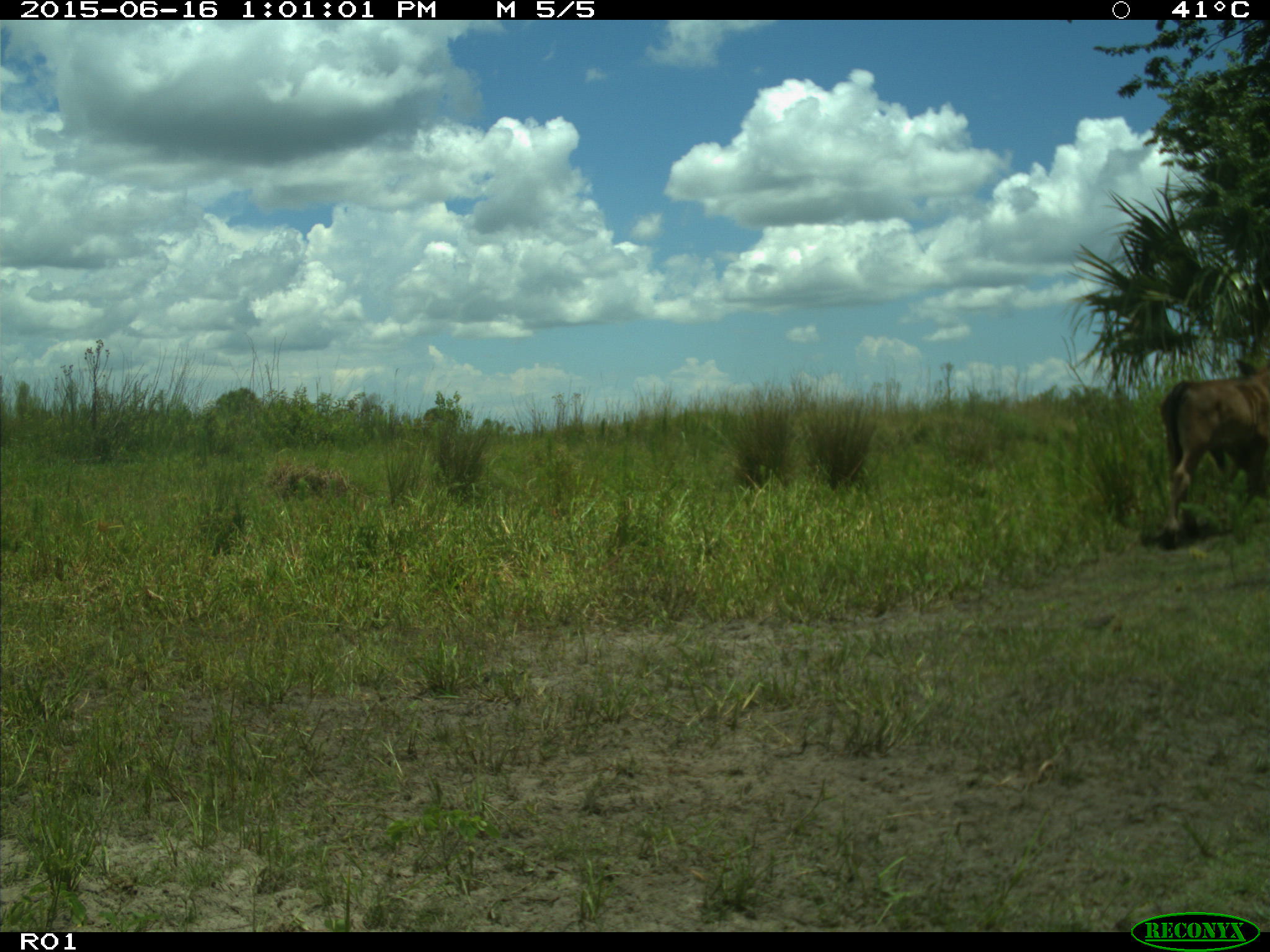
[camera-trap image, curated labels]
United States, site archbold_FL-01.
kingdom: Animalia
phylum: Chordata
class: Mammalia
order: Artiodactyla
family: Bovidae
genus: Bos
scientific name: Bos taurus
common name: domestic cow